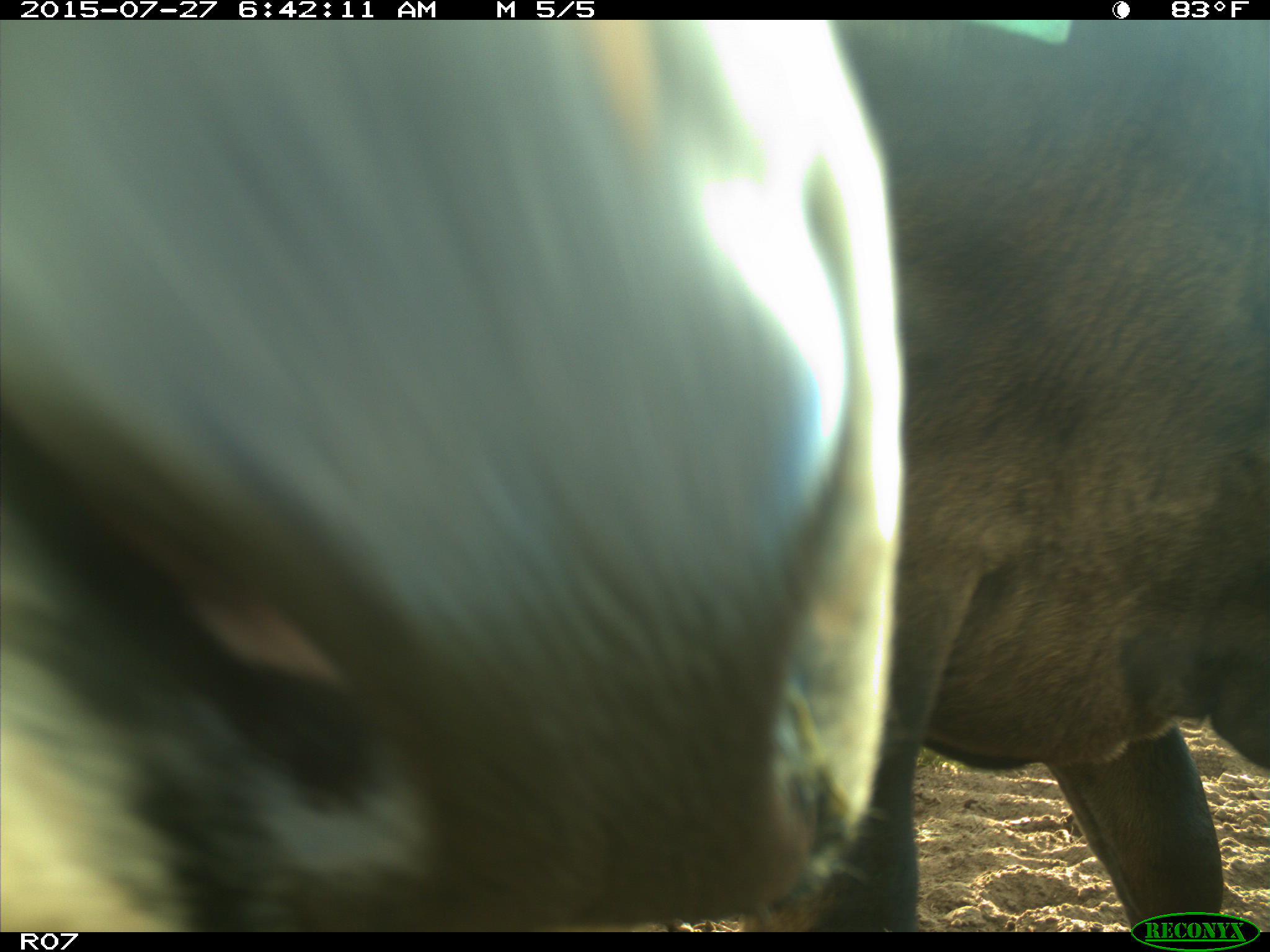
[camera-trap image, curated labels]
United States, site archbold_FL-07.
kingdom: Animalia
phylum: Chordata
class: Mammalia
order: Artiodactyla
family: Bovidae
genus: Bos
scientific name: Bos taurus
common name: domestic cow